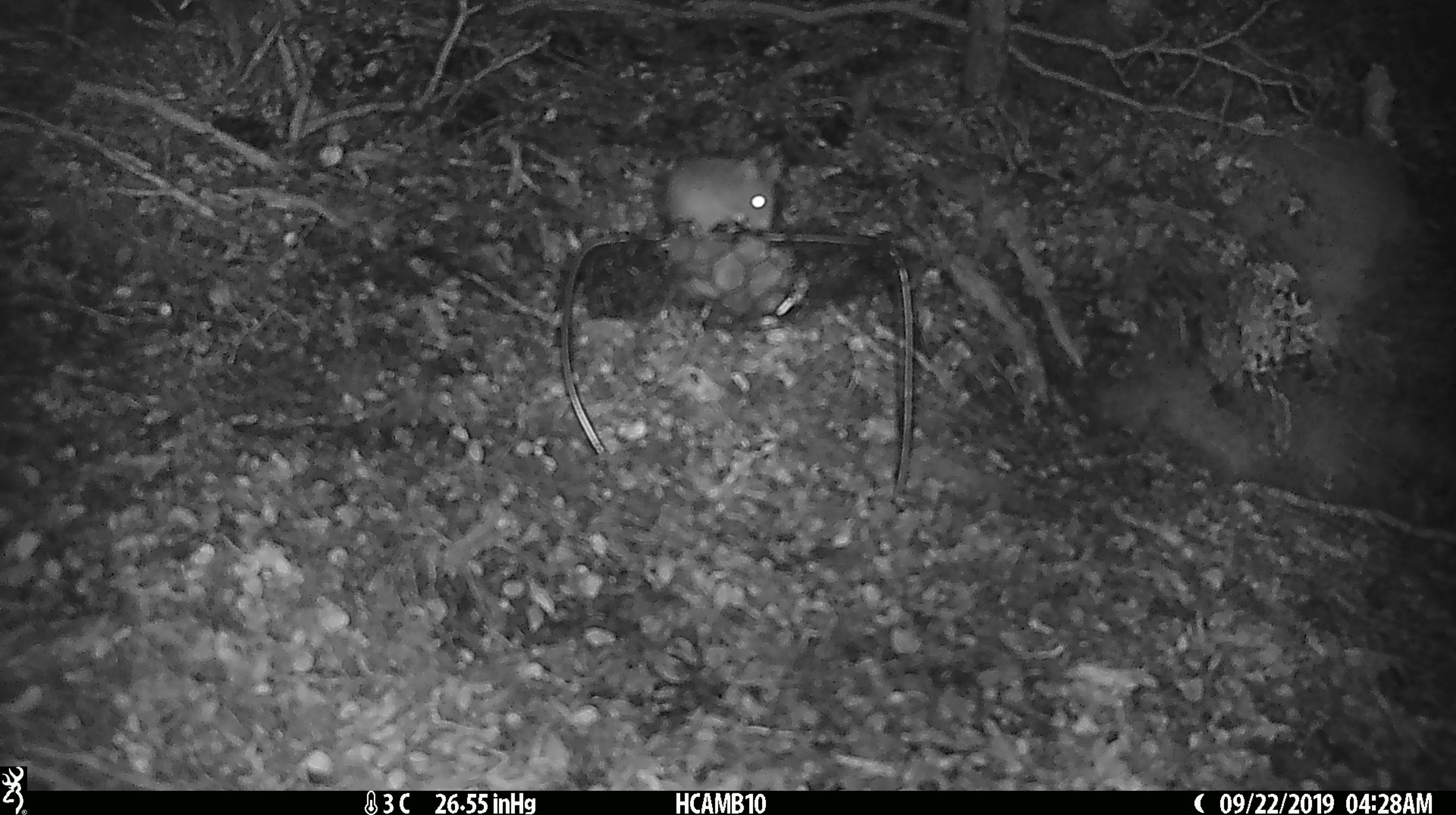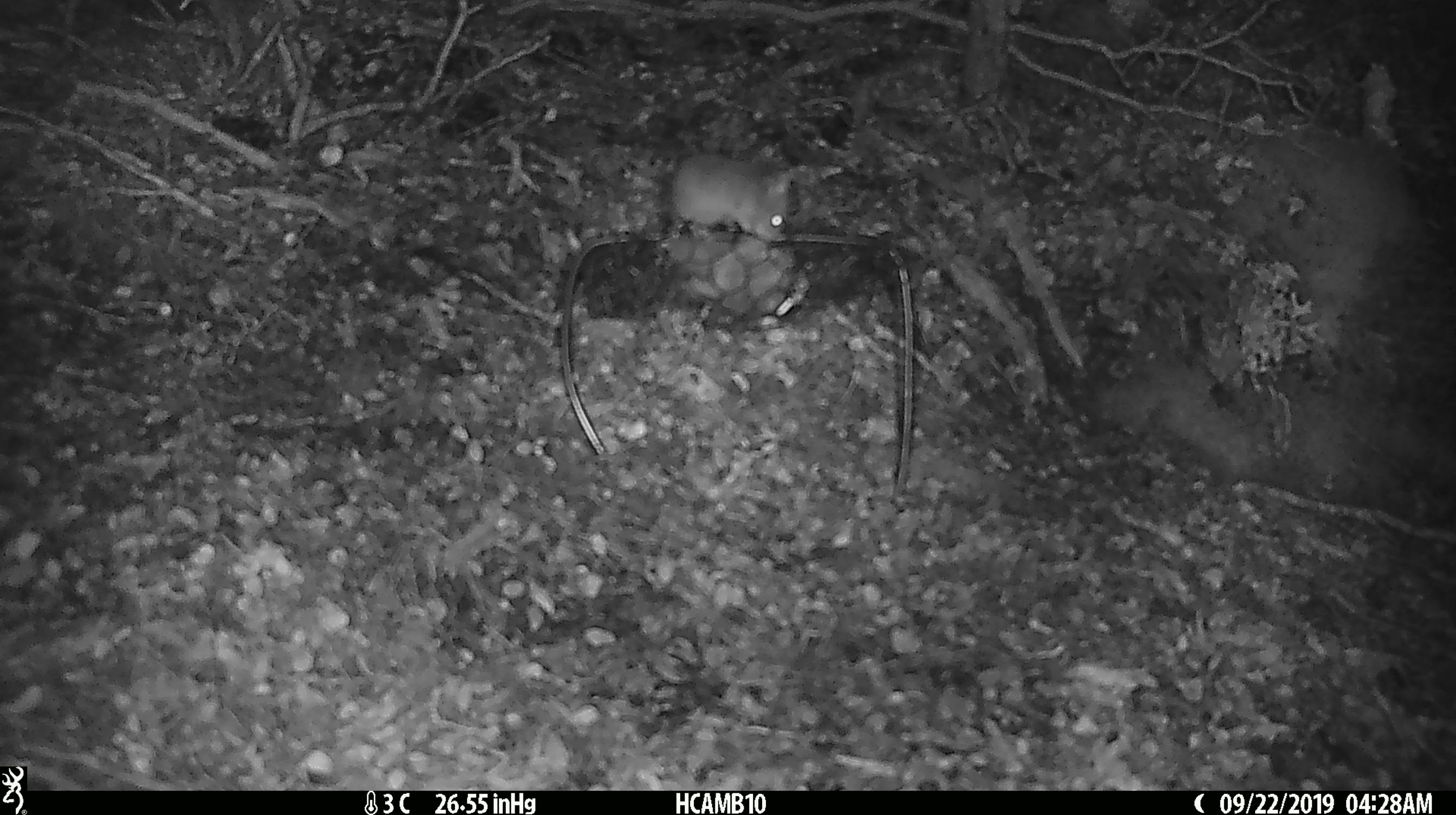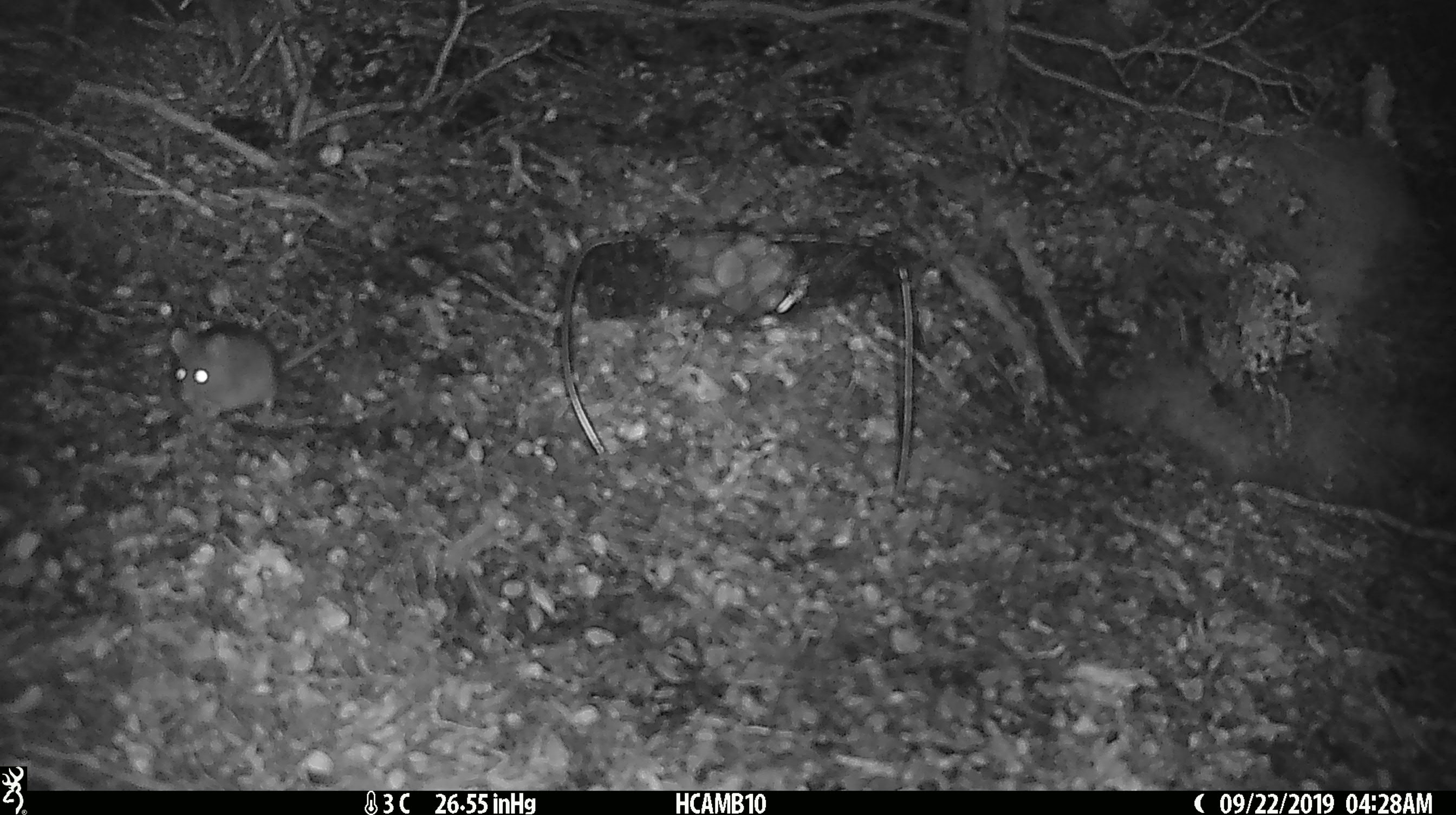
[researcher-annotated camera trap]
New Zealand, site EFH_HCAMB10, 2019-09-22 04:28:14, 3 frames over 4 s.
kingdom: Animalia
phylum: Chordata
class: Mammalia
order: Rodentia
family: Muridae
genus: Mus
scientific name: Mus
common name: mouse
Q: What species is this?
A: Mouse (Mus).